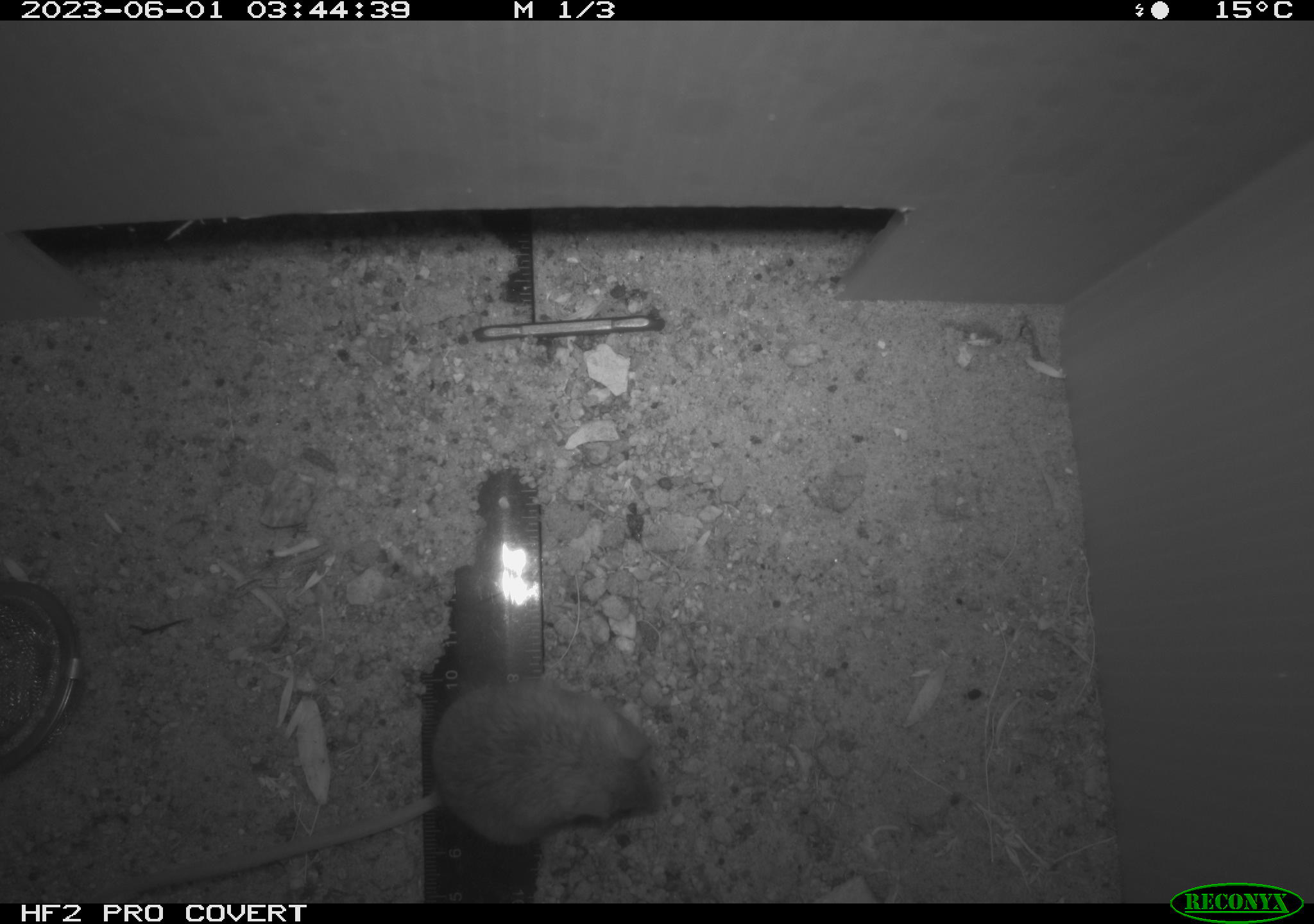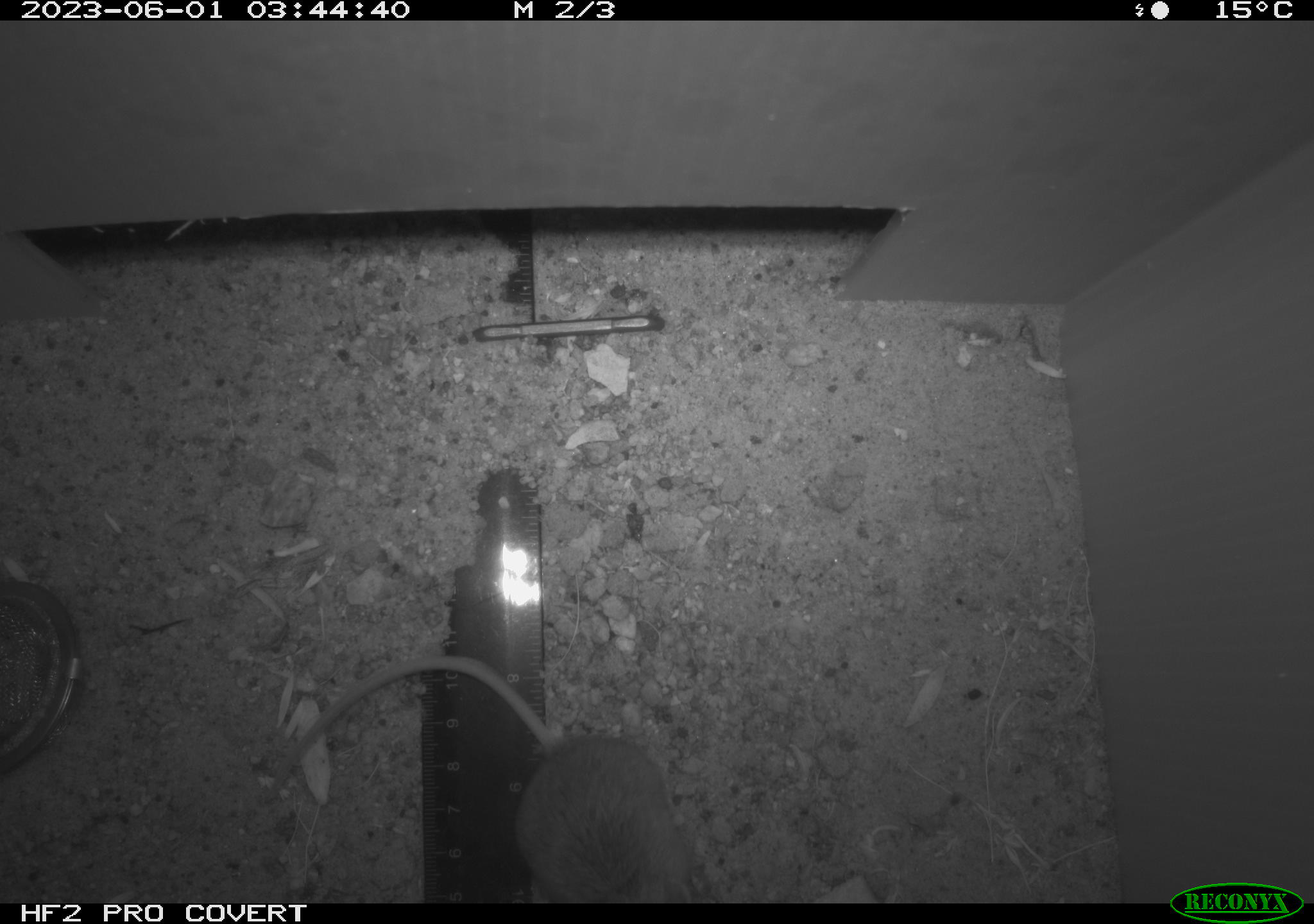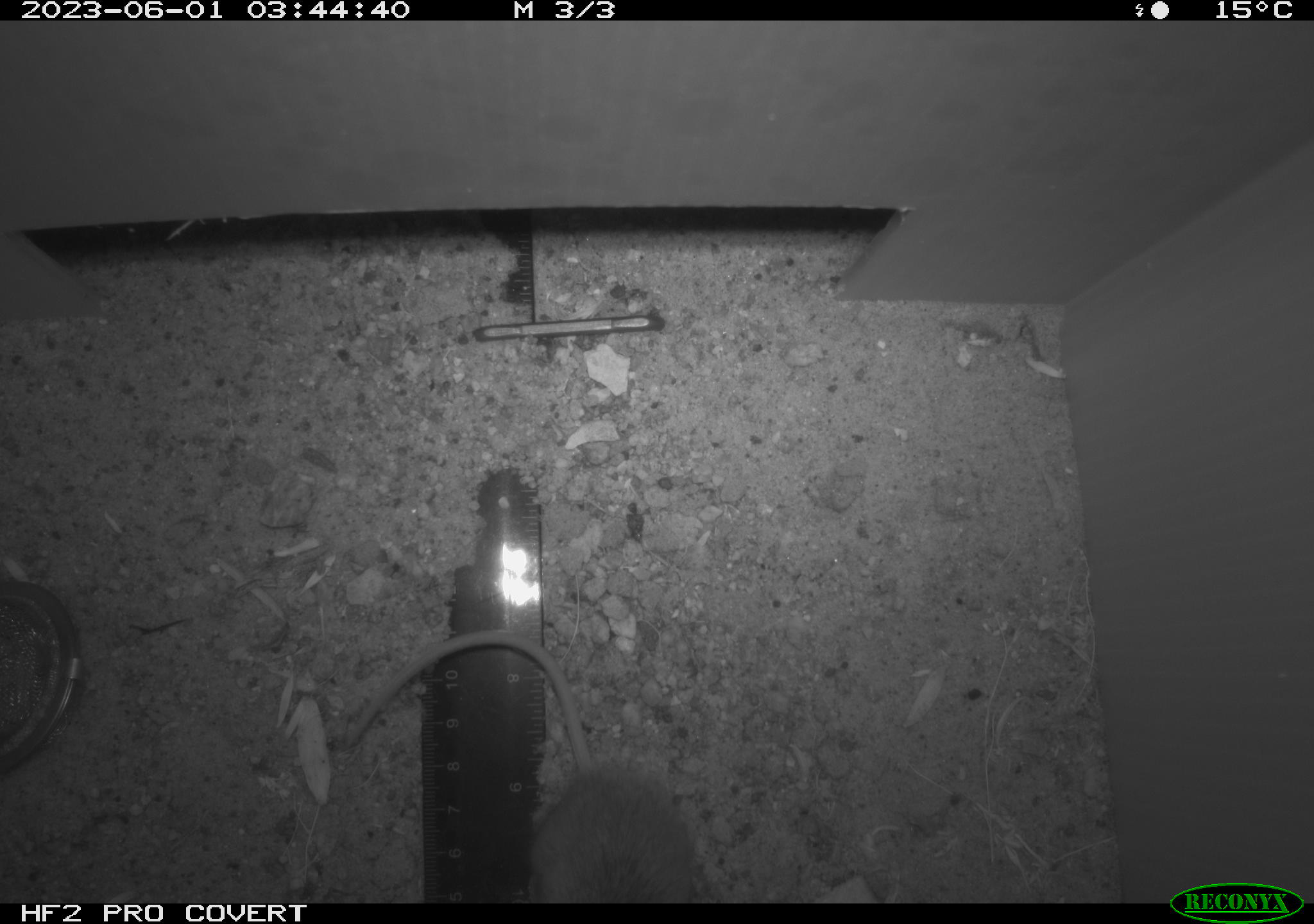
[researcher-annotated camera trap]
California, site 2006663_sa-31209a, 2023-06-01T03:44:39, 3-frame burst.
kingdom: Animalia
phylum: Chordata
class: Mammalia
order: Rodentia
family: Cricetidae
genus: Peromyscus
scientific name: Peromyscus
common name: deer mice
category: peromyscus species